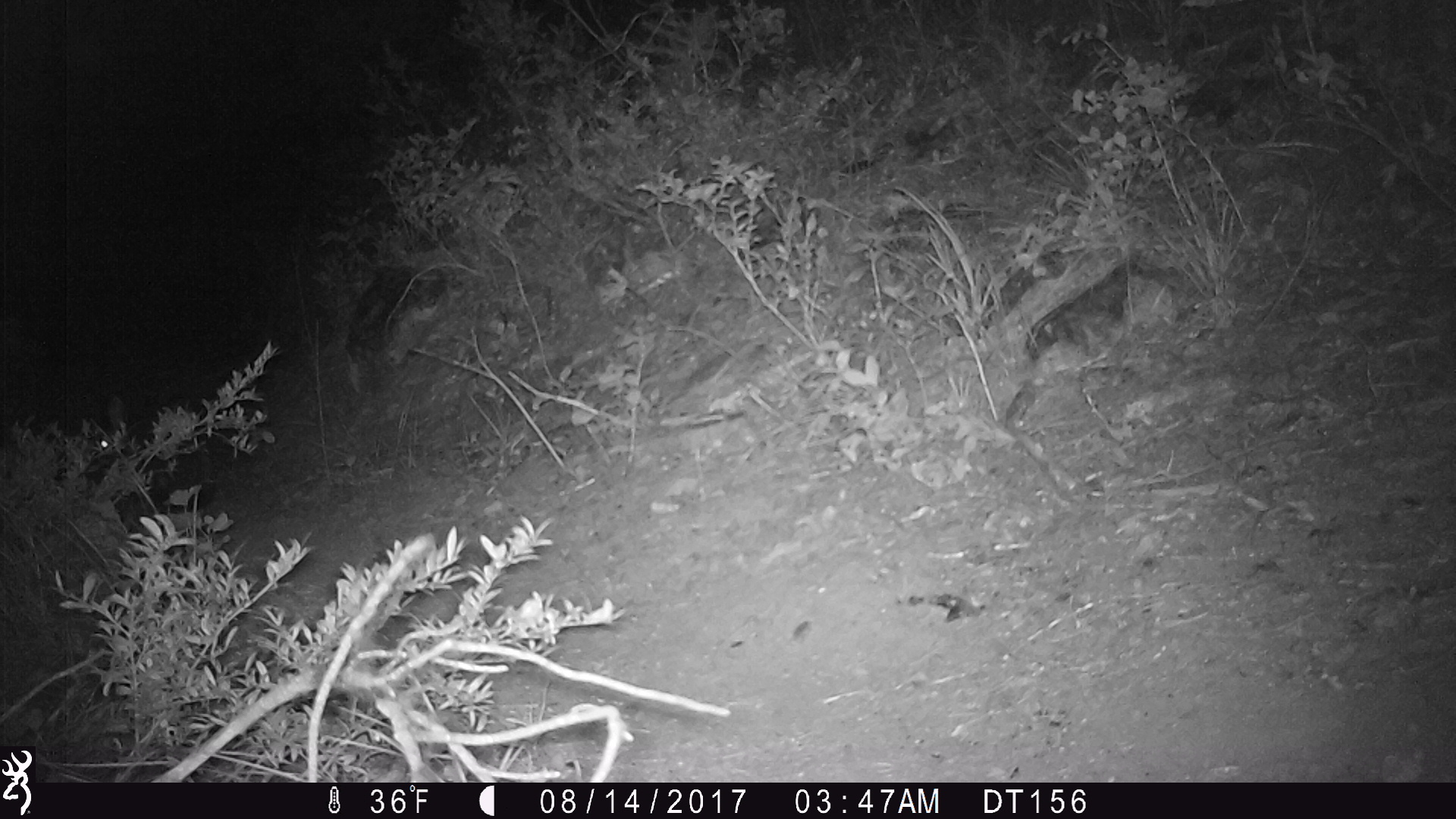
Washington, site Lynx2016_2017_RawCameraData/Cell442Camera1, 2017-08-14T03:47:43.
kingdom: Animalia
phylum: Chordata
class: Mammalia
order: Lagomorpha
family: Leporidae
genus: Lepus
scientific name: Lepus americanus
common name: snowshoe hare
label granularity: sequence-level